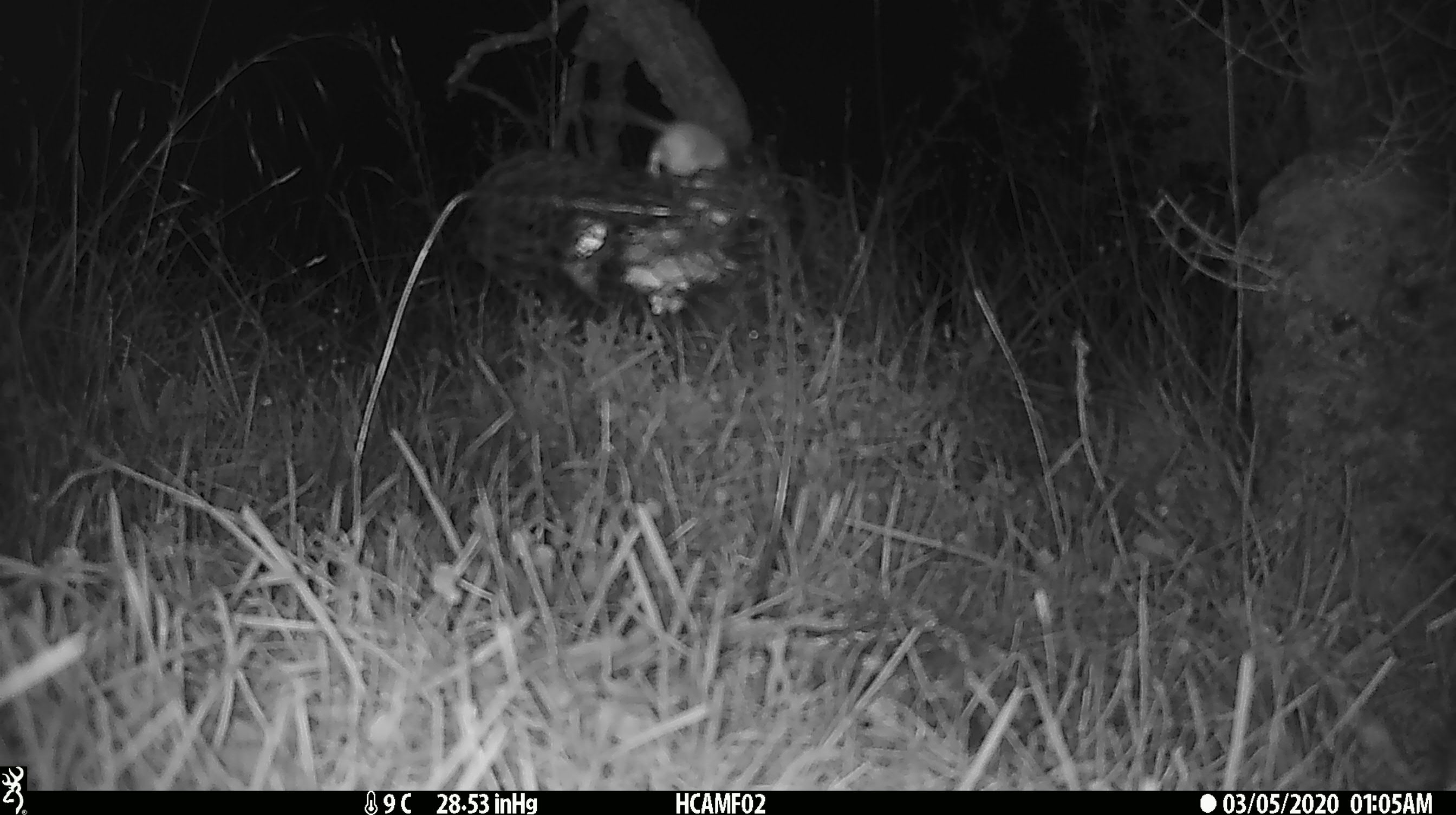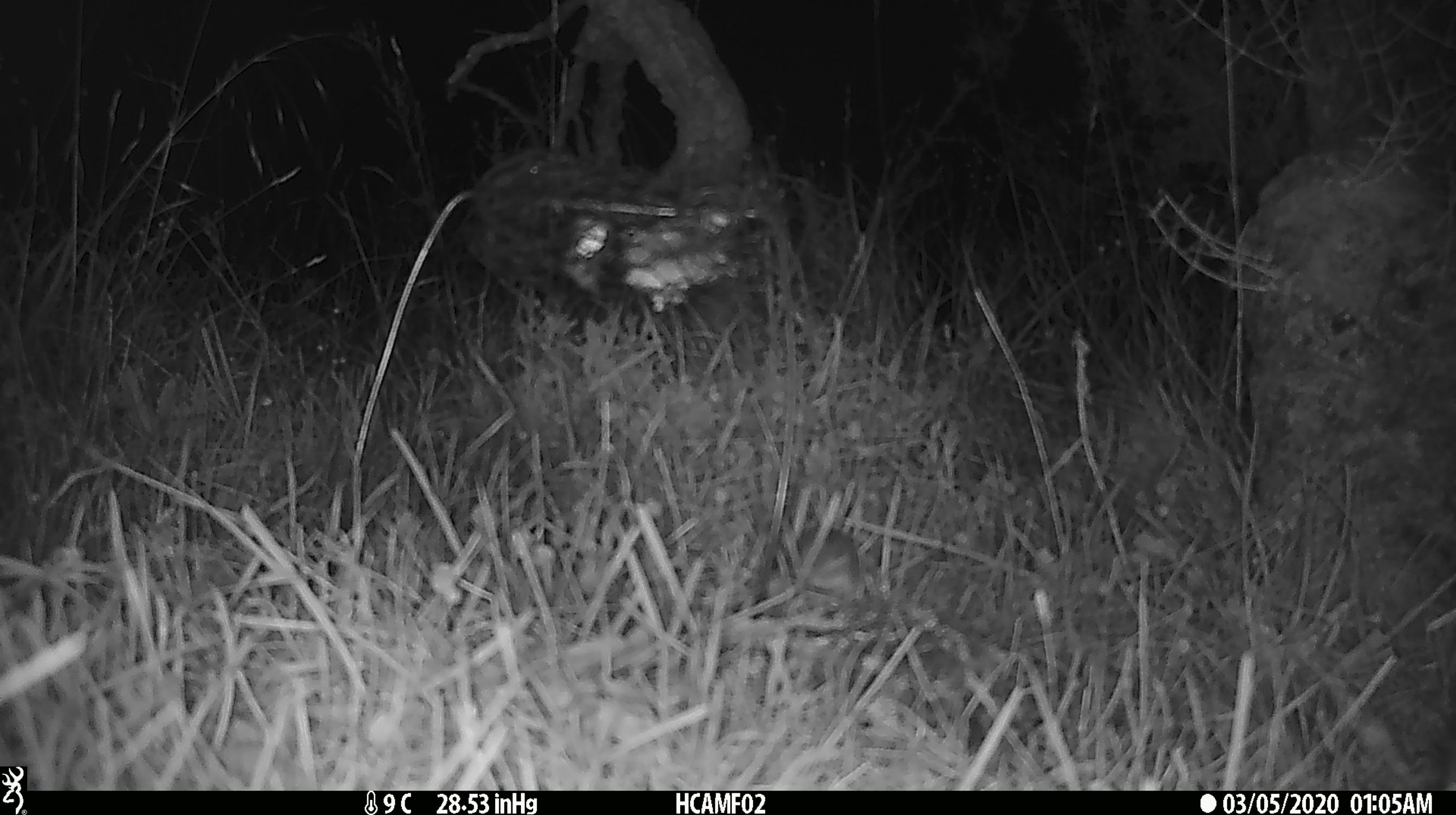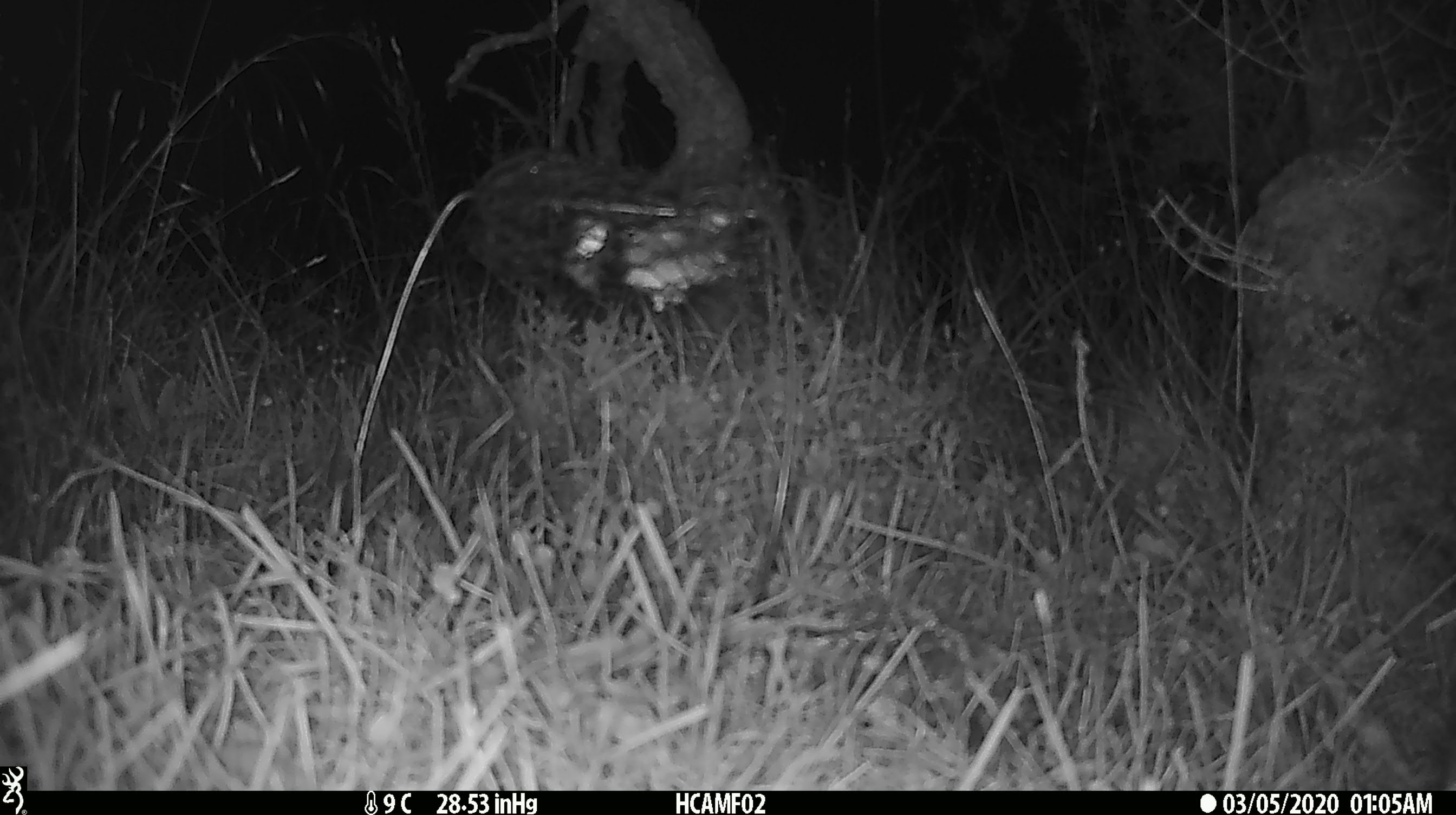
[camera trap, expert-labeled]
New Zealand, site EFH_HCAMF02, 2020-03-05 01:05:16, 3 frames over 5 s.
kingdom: Animalia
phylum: Chordata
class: Mammalia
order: Rodentia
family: Muridae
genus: Mus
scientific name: Mus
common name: mouse